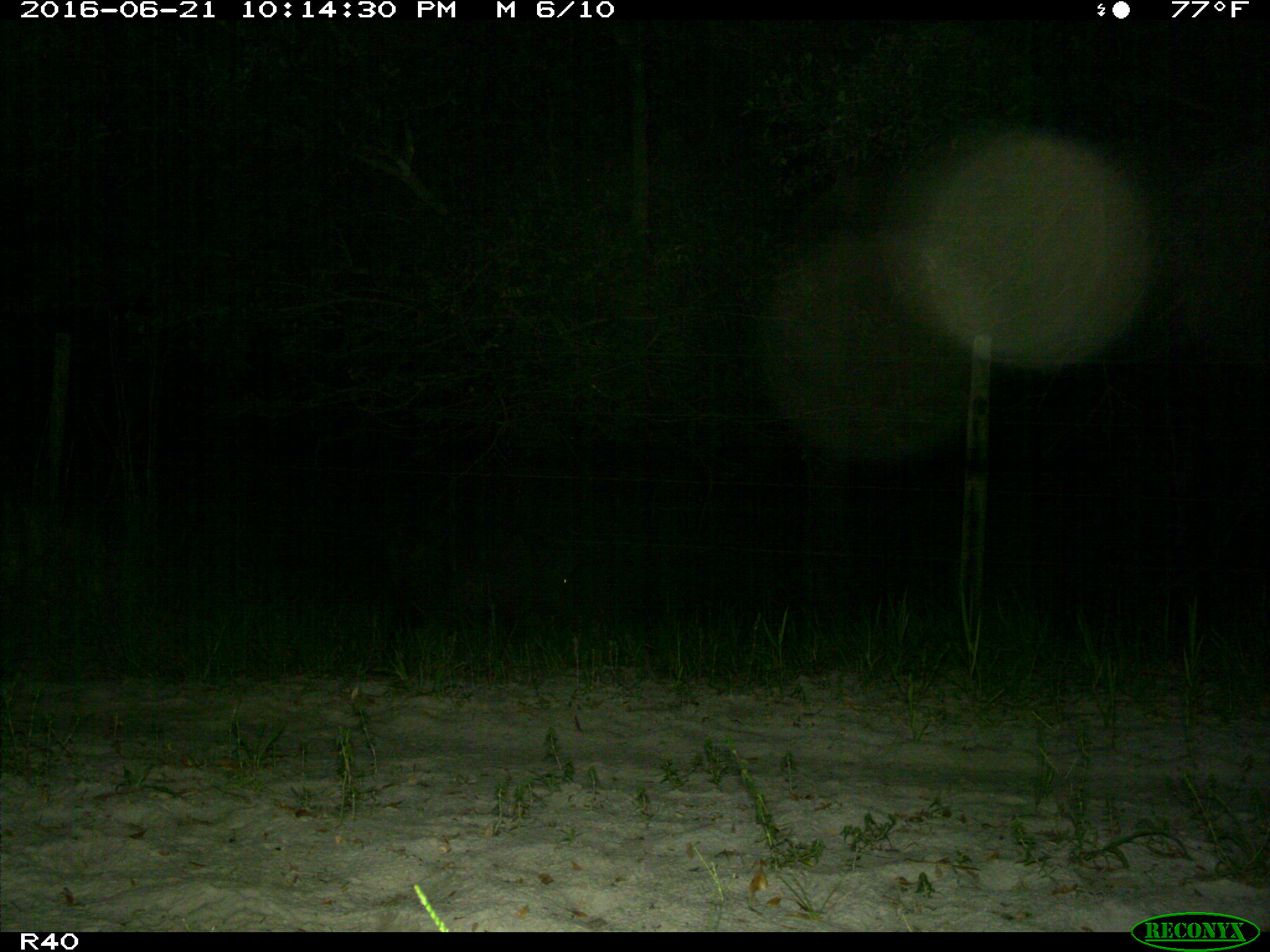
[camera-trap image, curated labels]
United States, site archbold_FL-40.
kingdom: Animalia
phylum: Chordata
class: Mammalia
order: Artiodactyla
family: Suidae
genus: Sus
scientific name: Sus scrofa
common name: wild boar